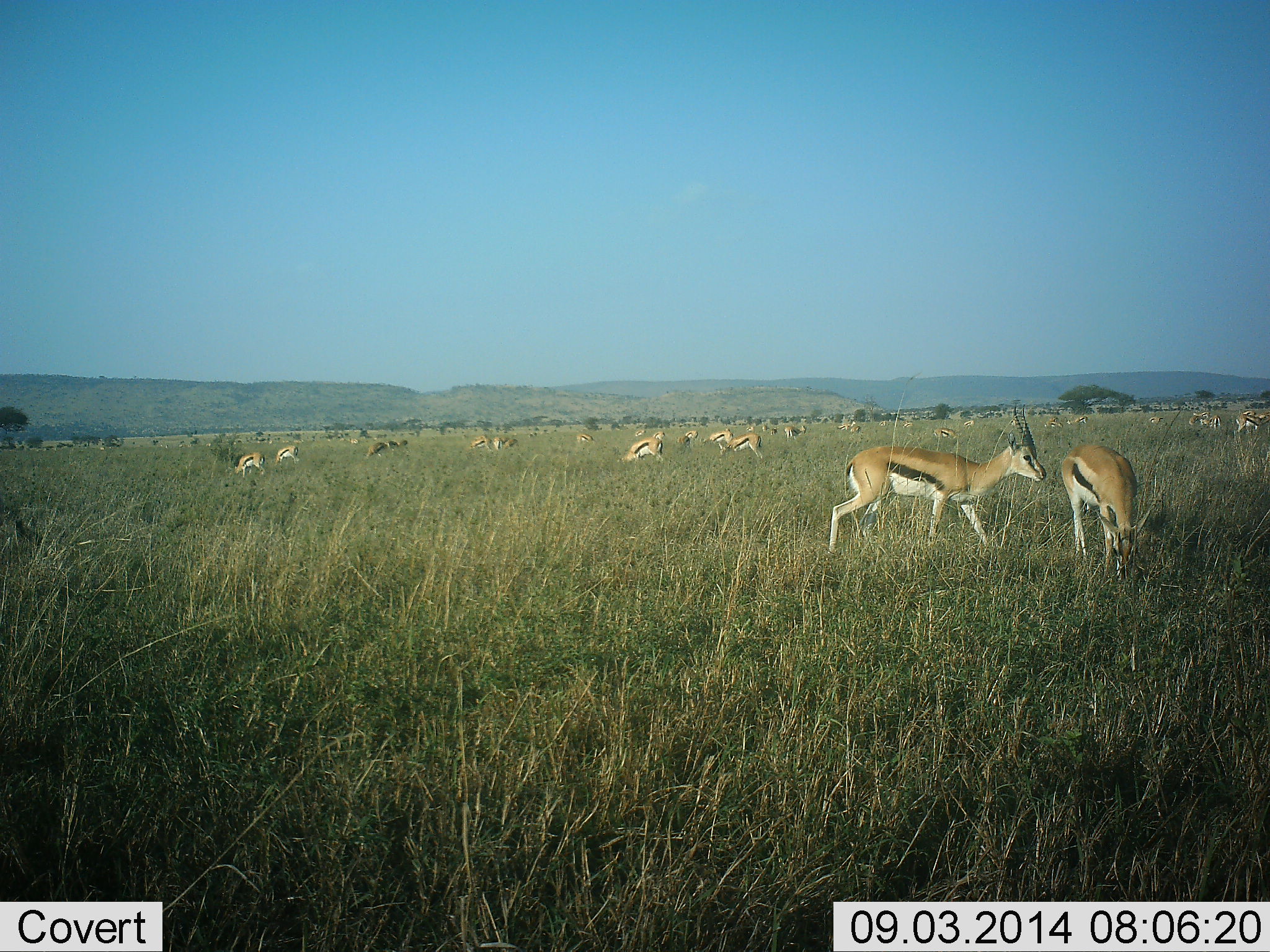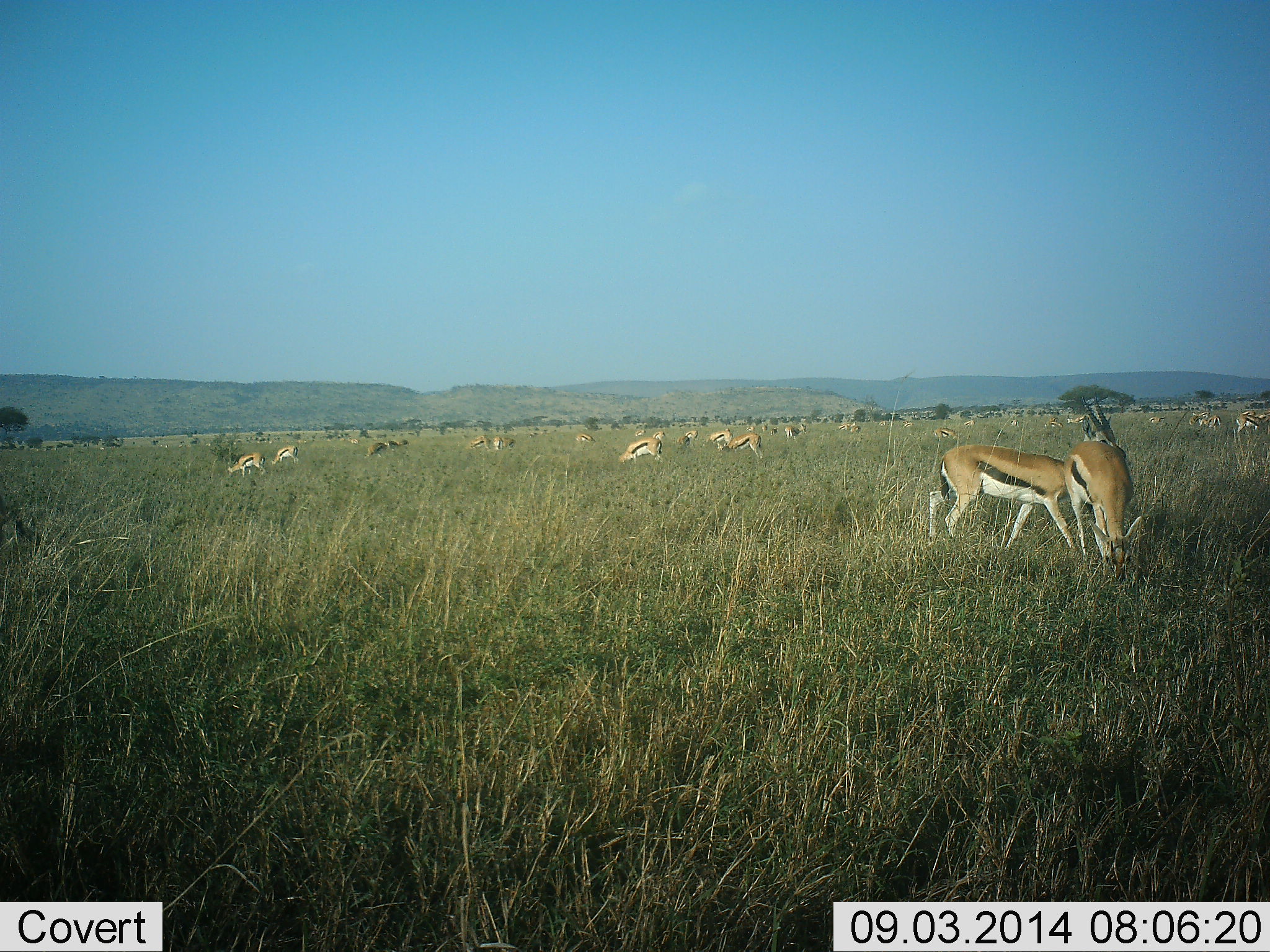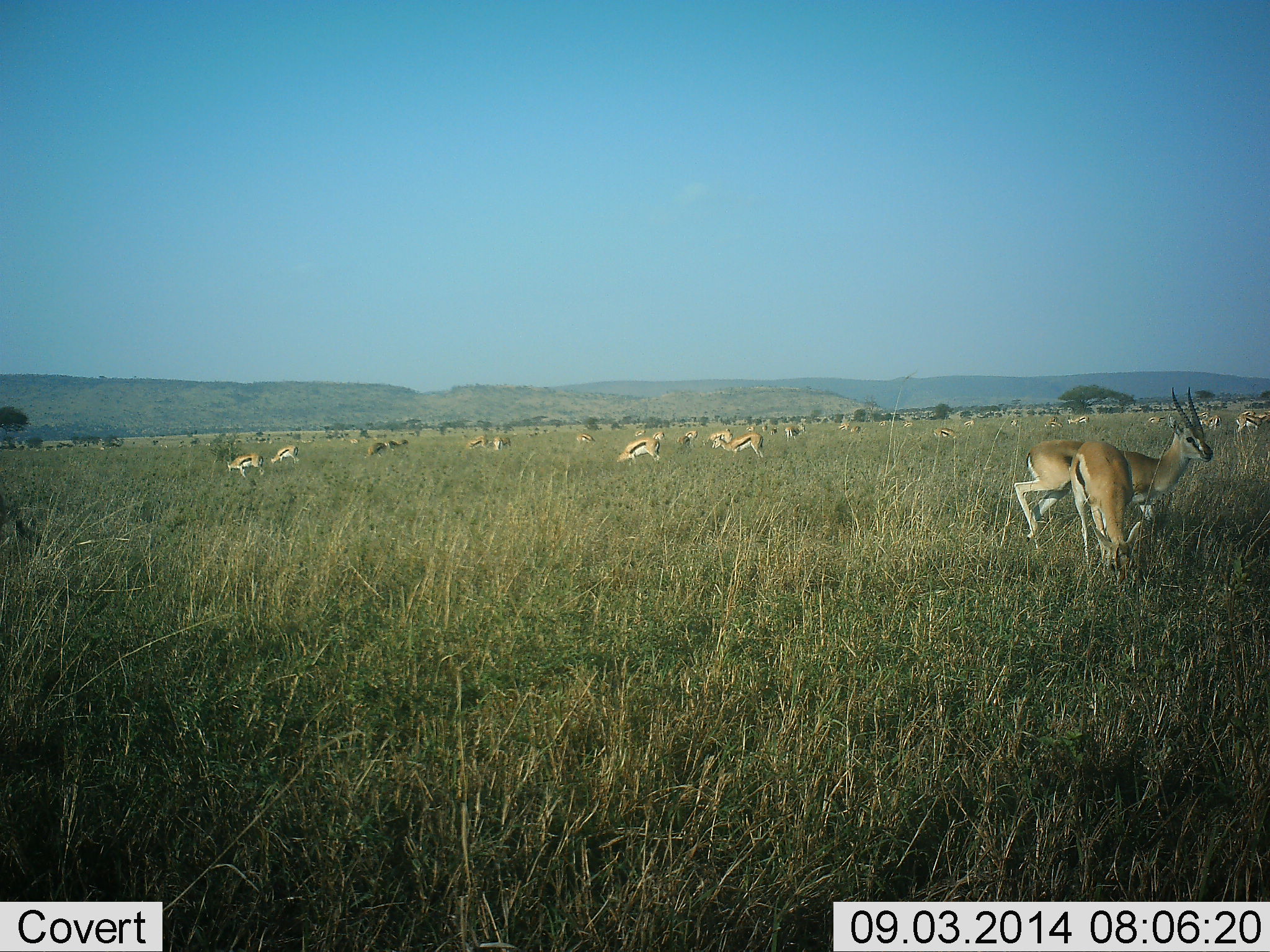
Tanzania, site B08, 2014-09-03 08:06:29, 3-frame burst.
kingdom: Animalia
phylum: Chordata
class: Mammalia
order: Artiodactyla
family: Bovidae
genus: Eudorcas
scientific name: Eudorcas thomsonii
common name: thomson's gazelle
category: gazellethomsons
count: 11-50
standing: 50%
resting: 0%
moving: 50%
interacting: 0%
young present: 0%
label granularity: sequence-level